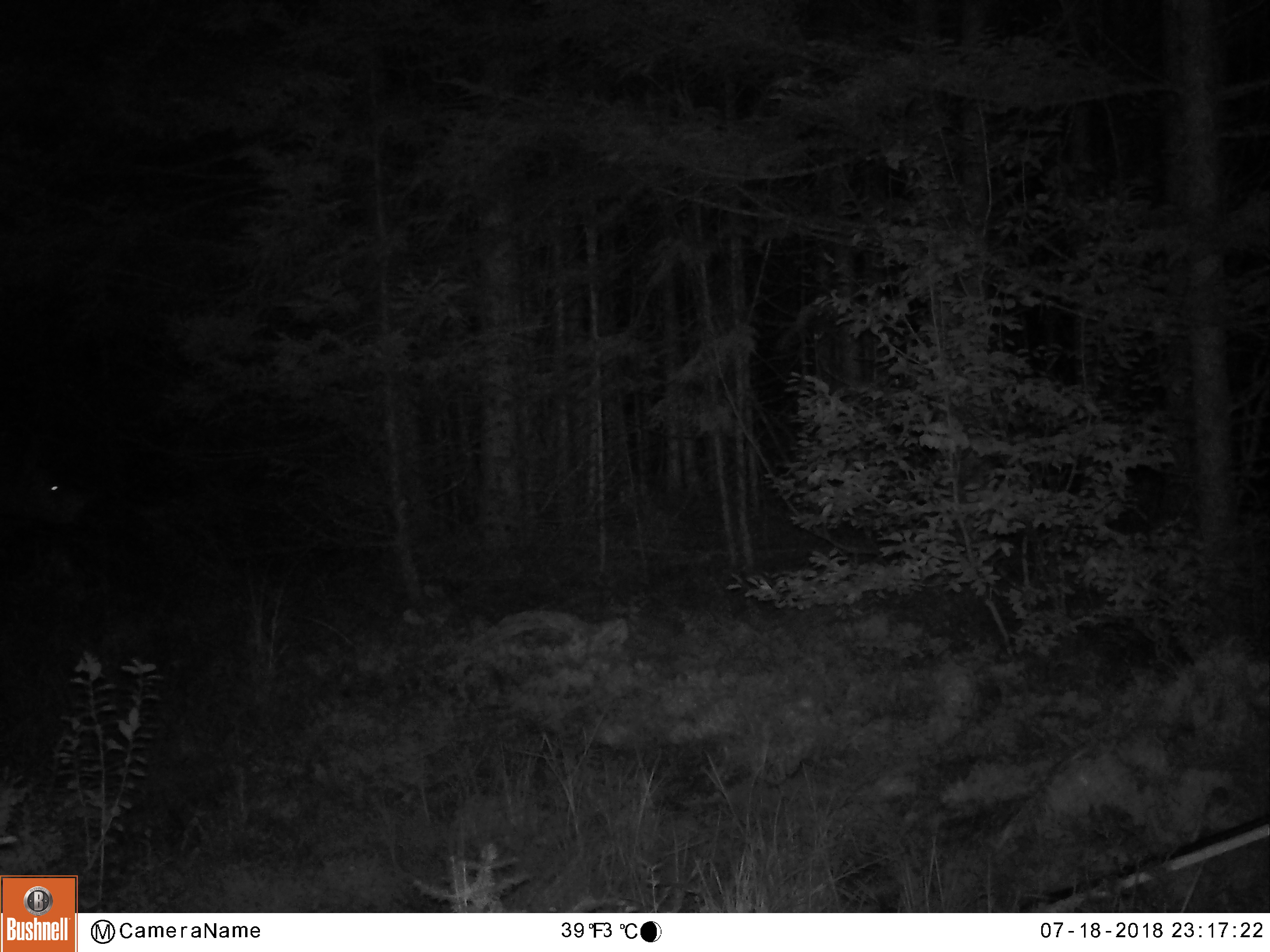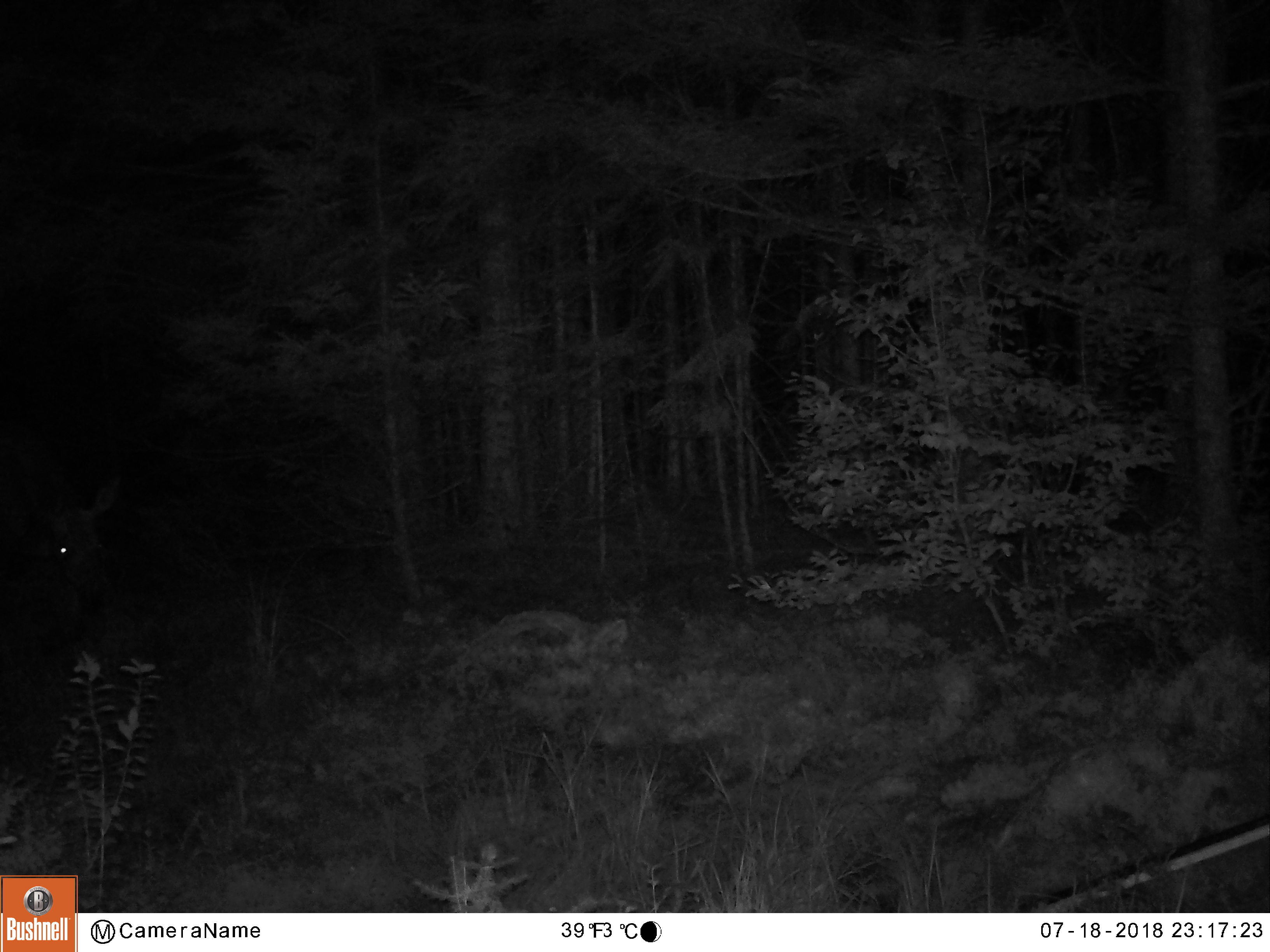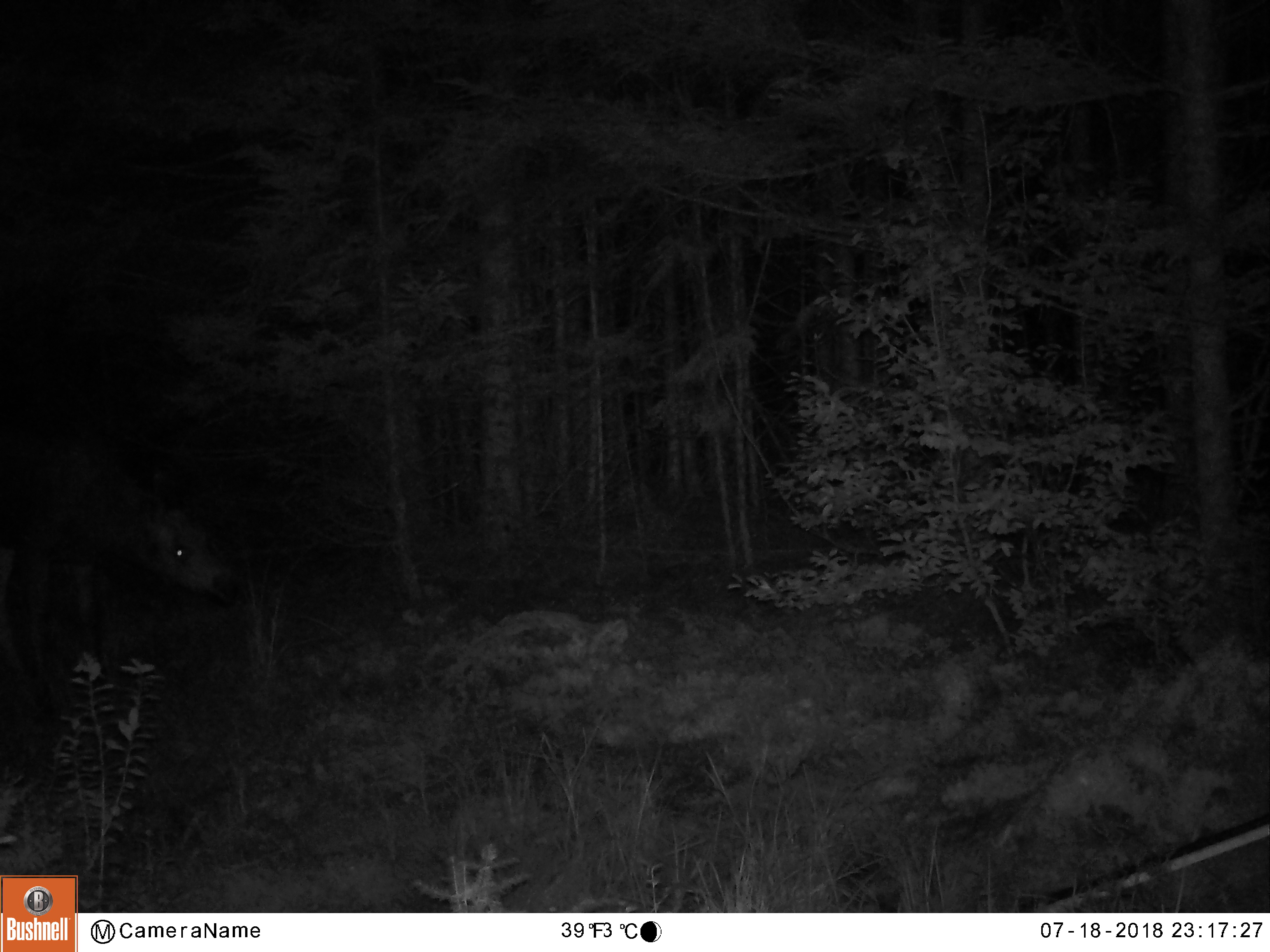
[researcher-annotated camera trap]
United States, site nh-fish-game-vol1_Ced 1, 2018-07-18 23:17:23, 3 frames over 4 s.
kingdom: Animalia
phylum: Chordata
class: Mammalia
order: Artiodactyla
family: Cervidae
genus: Alces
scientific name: Alces alces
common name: moose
Moose (Alces alces).